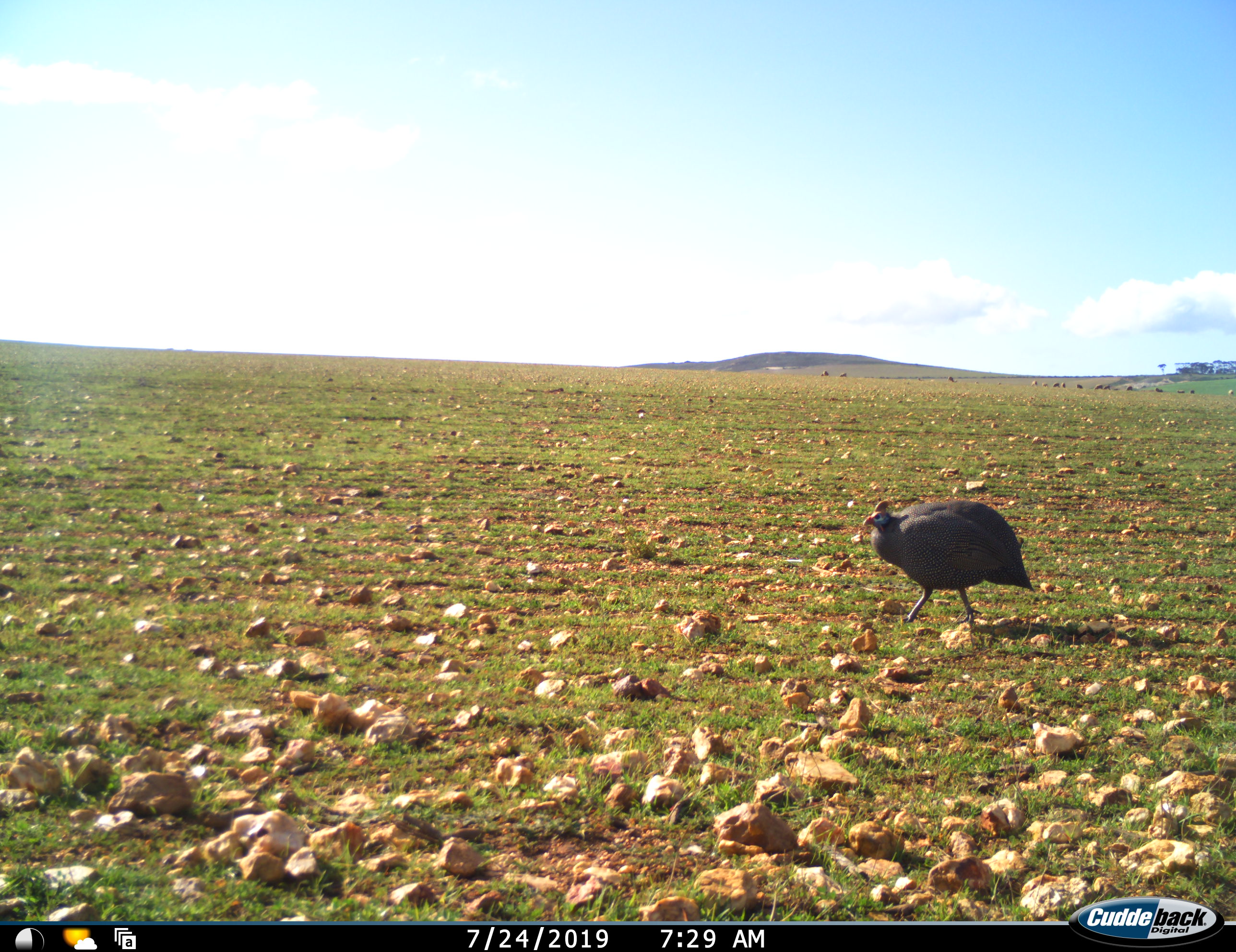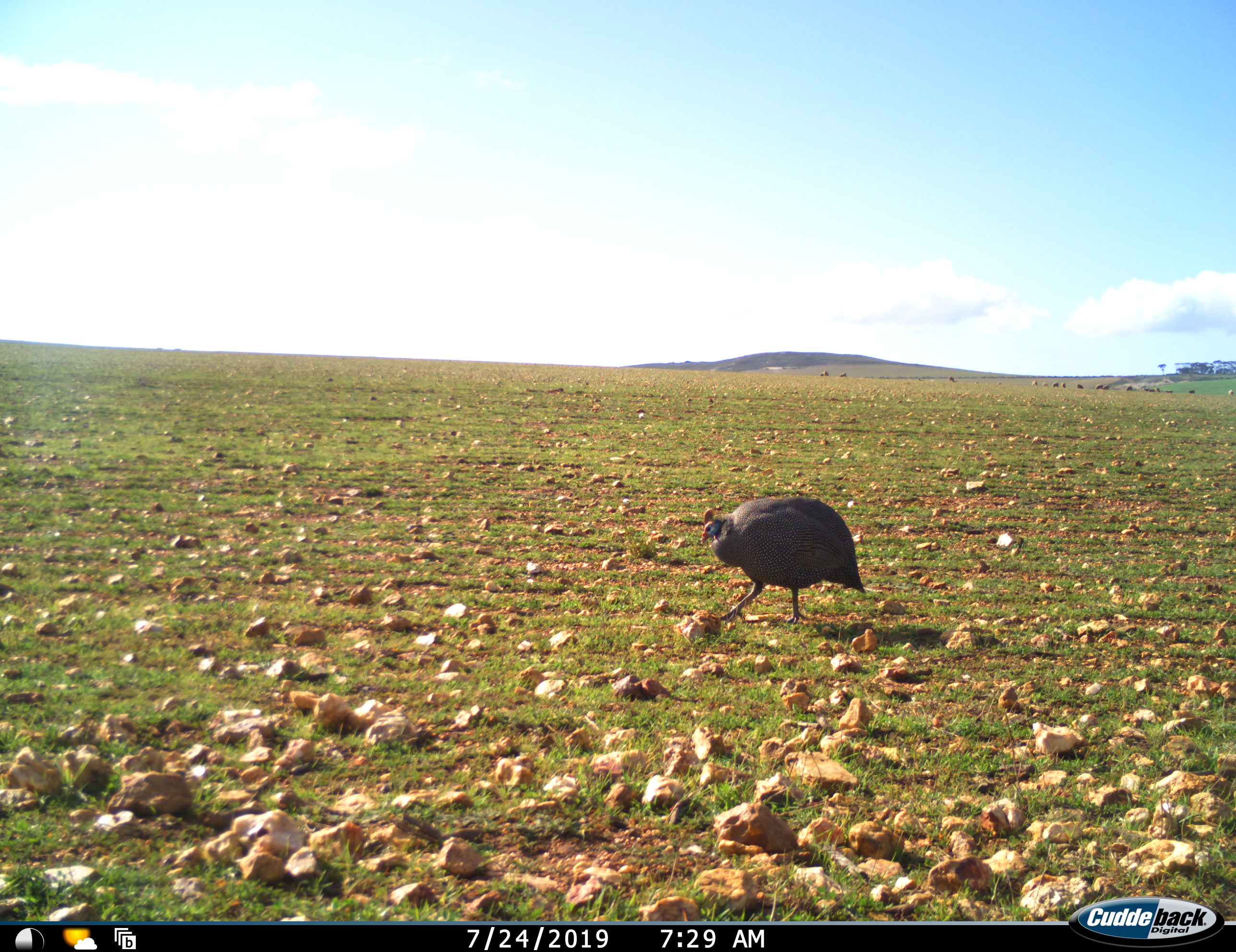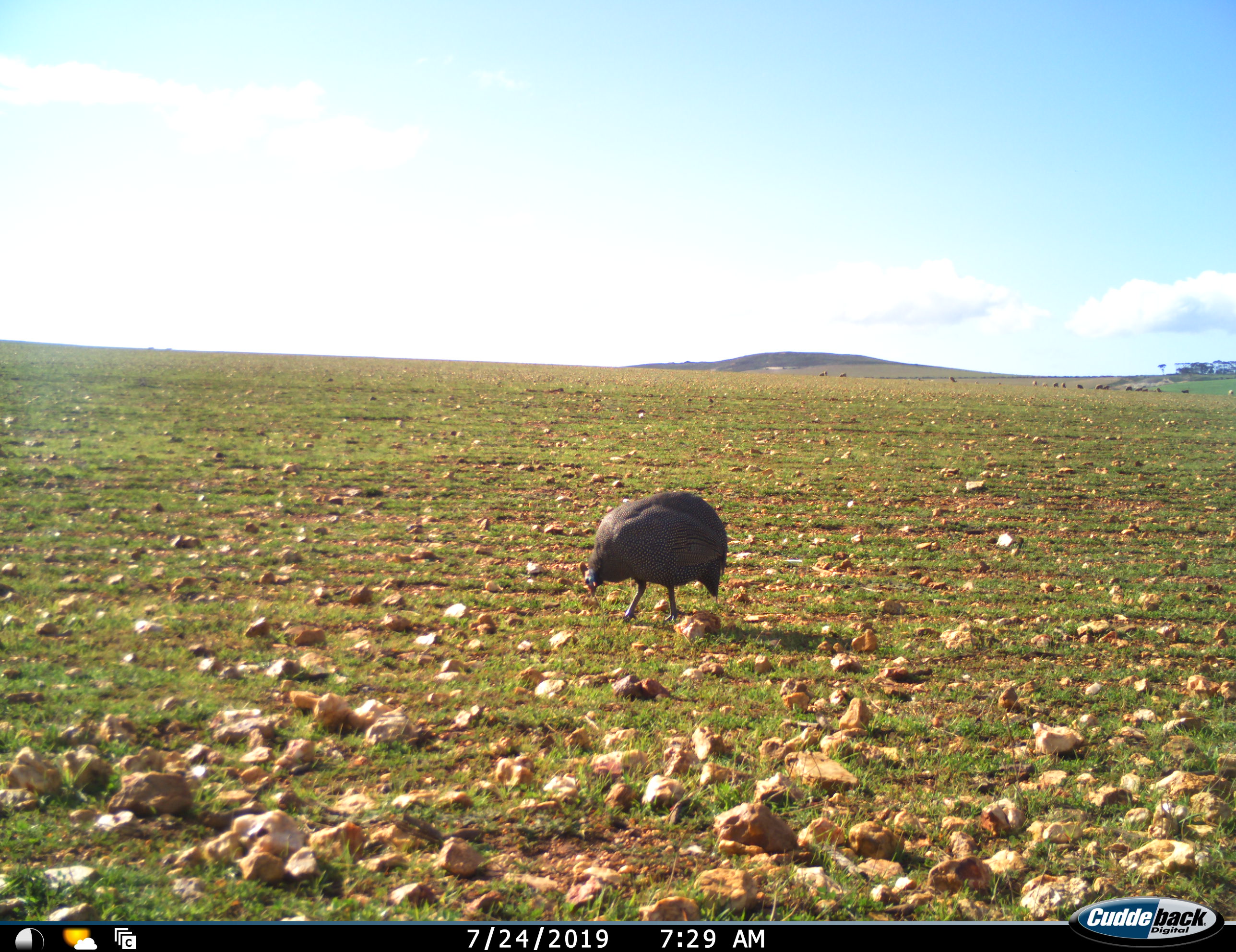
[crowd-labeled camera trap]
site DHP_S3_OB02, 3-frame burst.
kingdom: Animalia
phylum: Chordata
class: Aves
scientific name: Aves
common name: bird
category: birdother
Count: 1.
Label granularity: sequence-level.